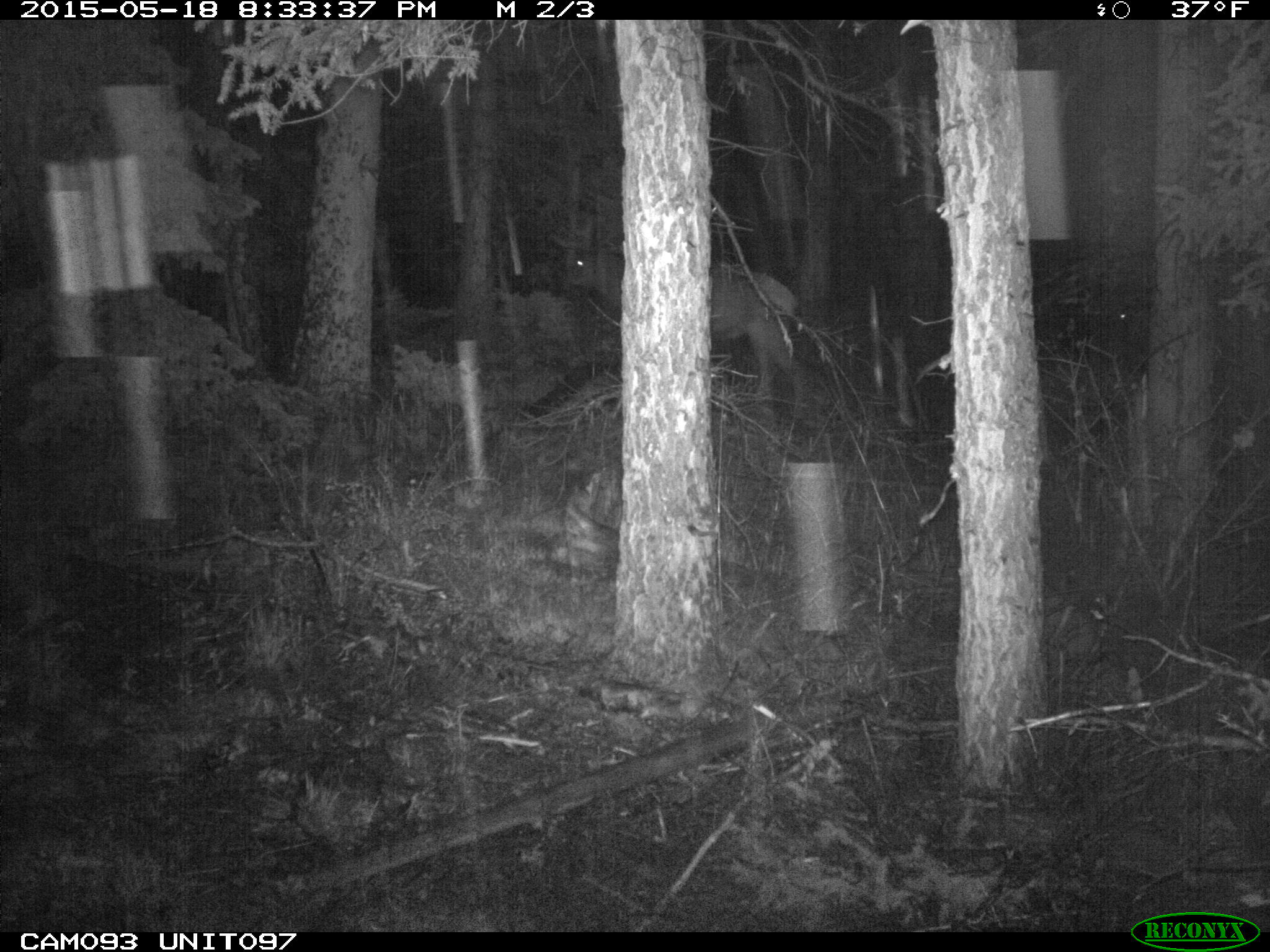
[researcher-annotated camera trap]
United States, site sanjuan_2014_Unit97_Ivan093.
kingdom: Animalia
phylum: Chordata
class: Mammalia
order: Artiodactyla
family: Cervidae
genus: Cervus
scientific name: Cervus elaphus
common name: red deer